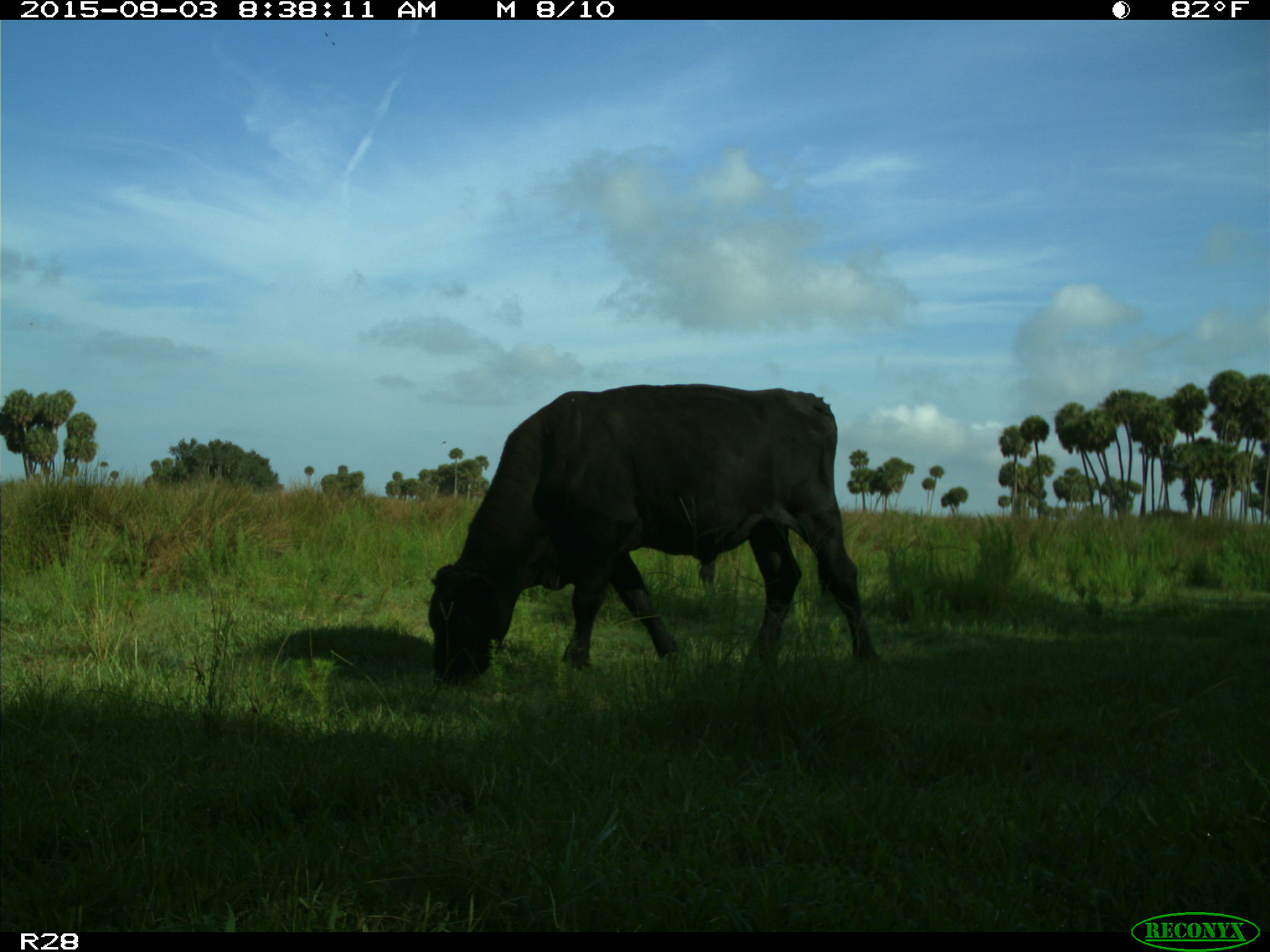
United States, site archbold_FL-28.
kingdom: Animalia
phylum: Chordata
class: Mammalia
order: Artiodactyla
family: Bovidae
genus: Bos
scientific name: Bos taurus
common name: domestic cow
Bos taurus (domestic cow).